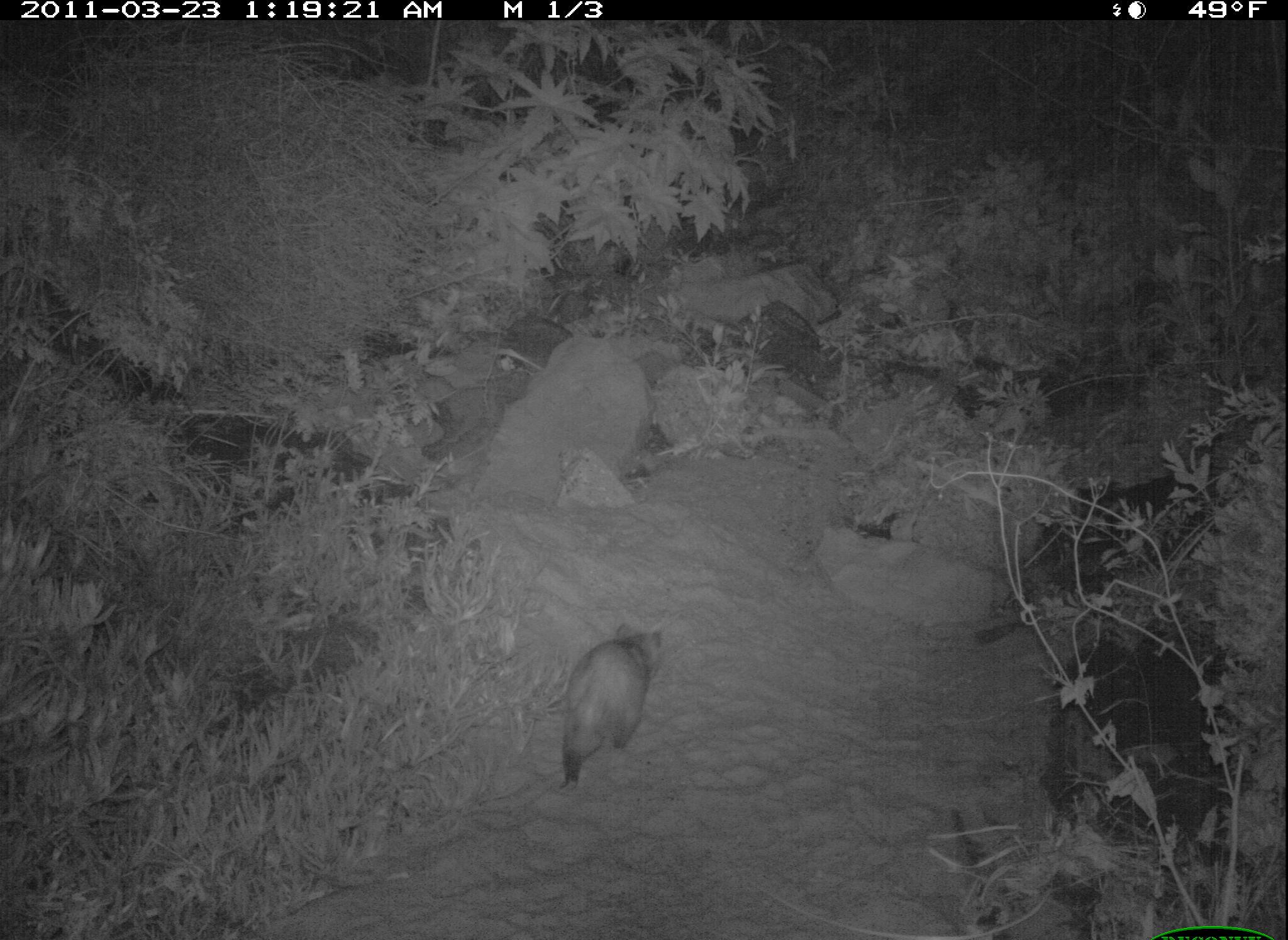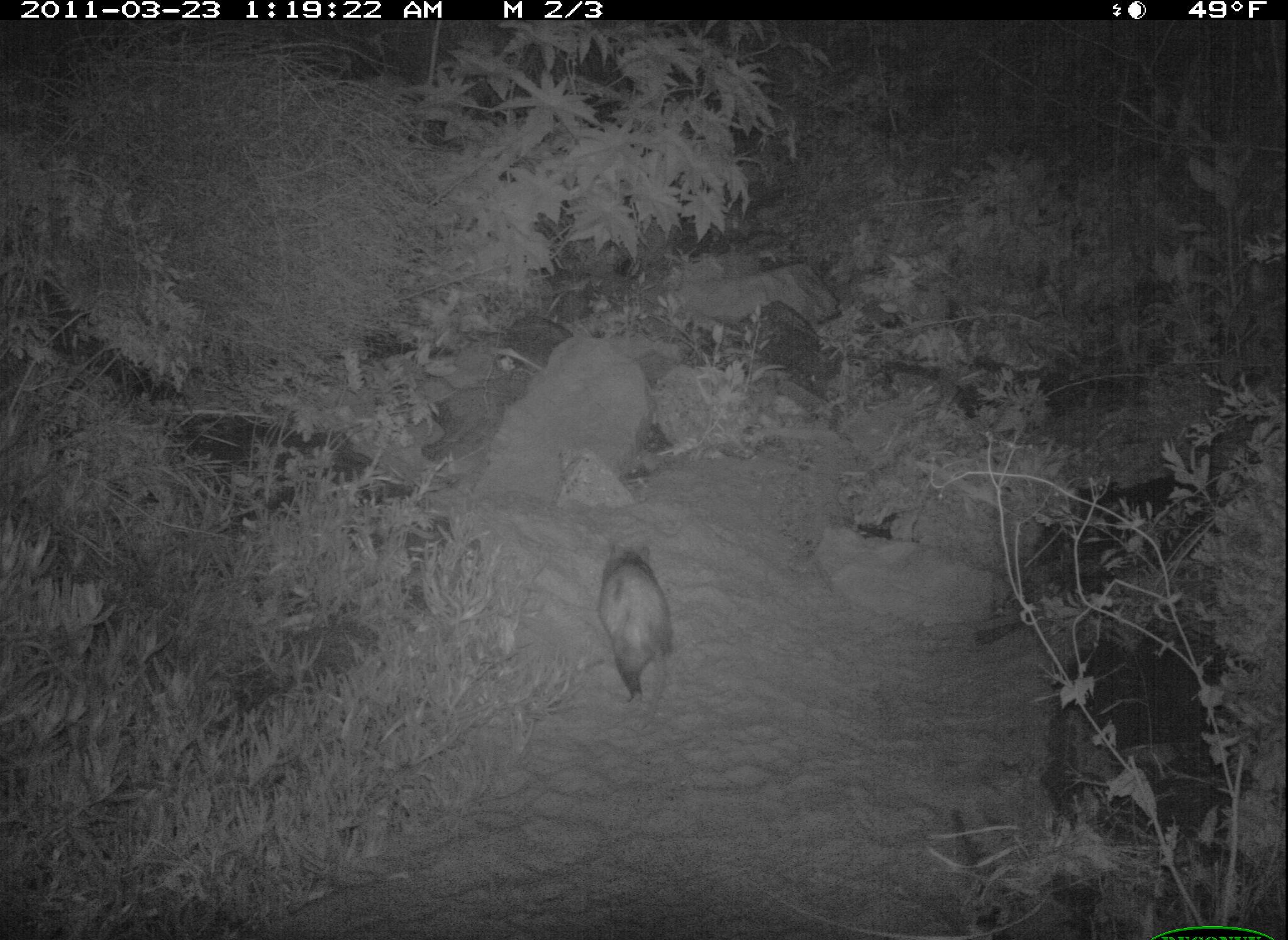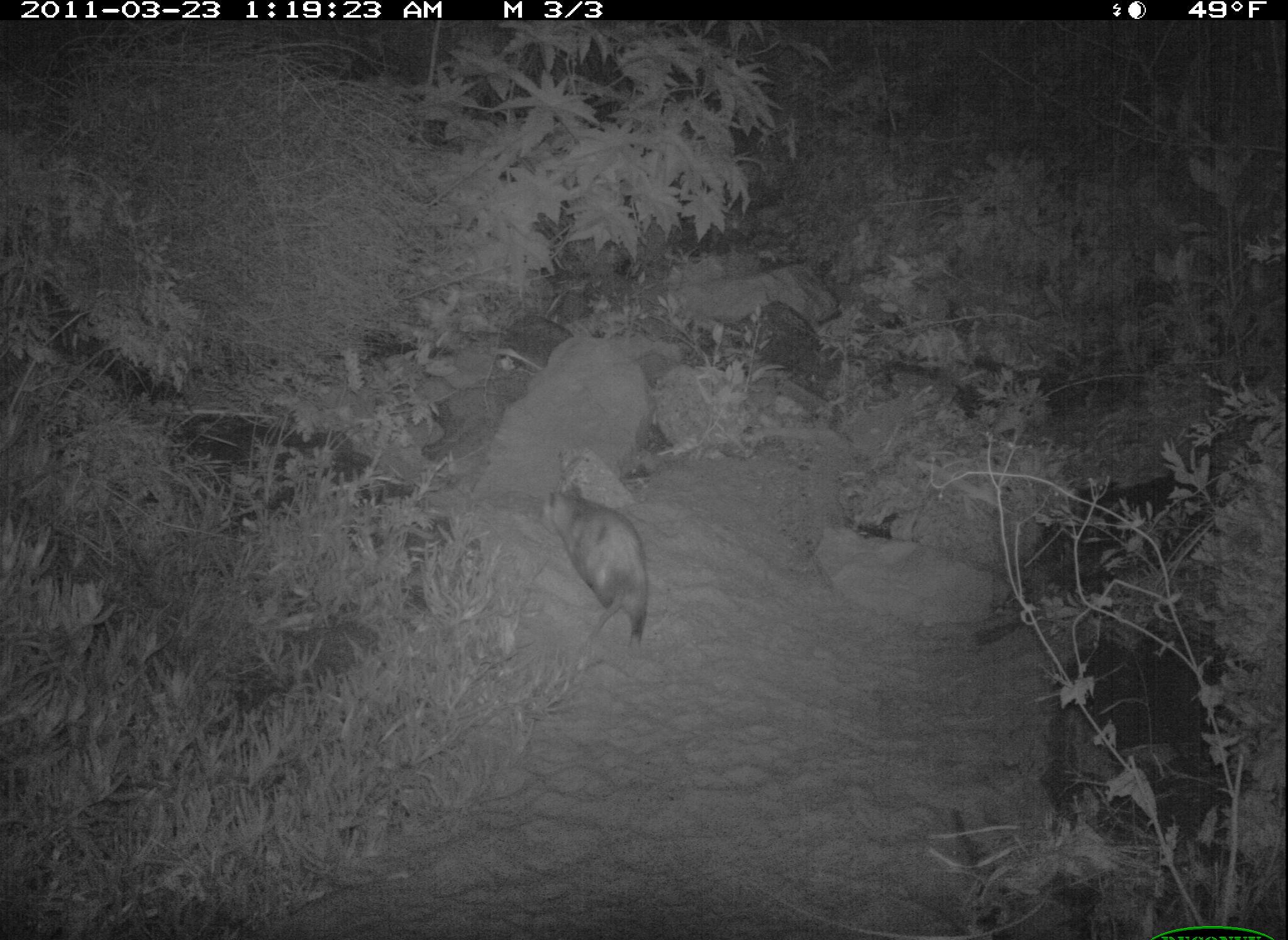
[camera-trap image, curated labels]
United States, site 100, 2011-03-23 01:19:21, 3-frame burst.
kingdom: Animalia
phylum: Chordata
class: Mammalia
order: Didelphimorphia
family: Didelphidae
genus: Didelphis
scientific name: Didelphis virginiana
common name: virginia opossum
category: opossum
Opossum (virginia opossum) (Didelphis virginiana).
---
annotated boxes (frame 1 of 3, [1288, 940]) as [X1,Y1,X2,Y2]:
opossum: [547,612,678,796]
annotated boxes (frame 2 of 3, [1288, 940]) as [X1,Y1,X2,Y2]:
opossum: [594,538,681,747]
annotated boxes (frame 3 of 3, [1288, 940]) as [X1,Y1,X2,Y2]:
opossum: [533,445,673,668]